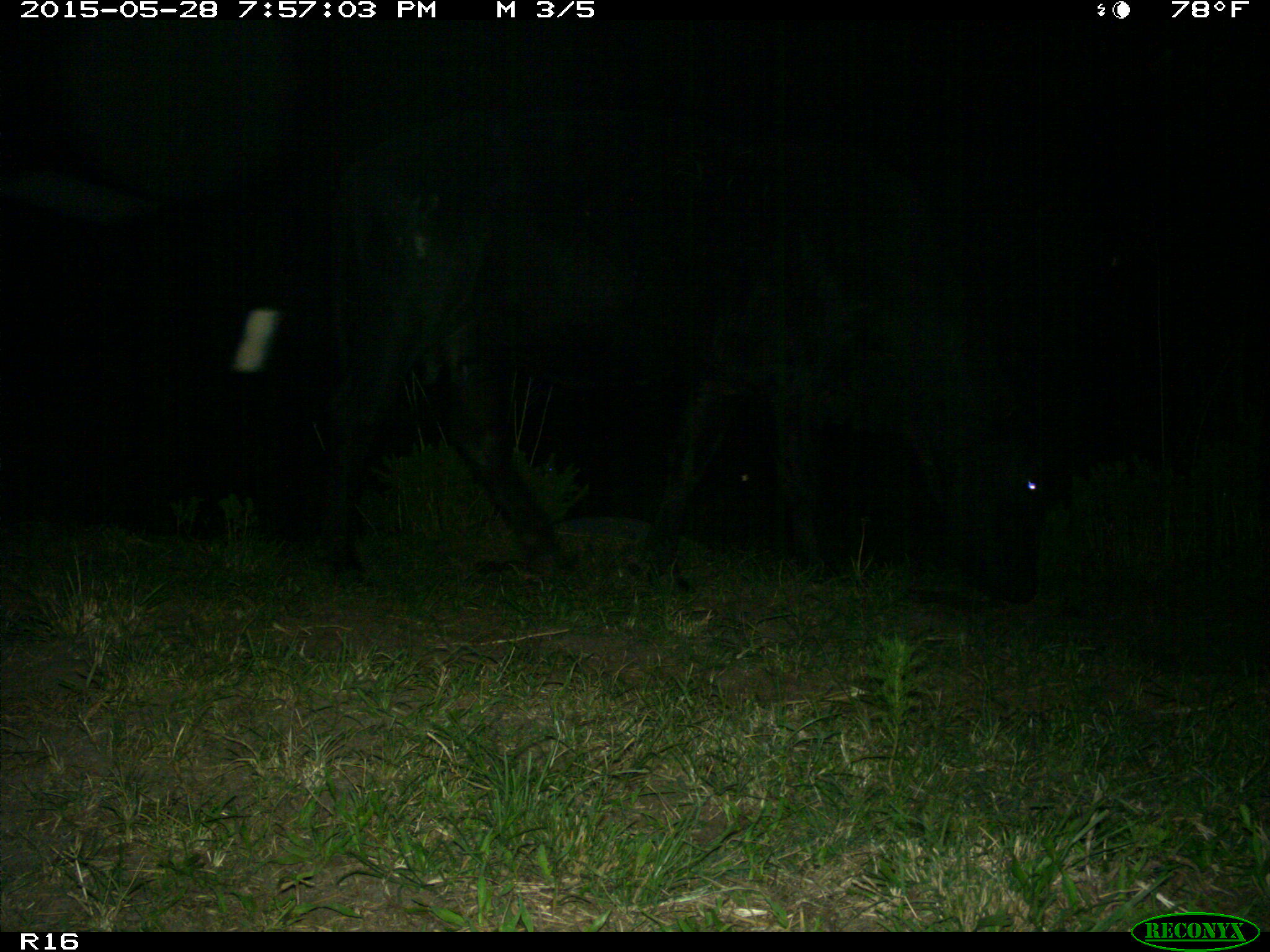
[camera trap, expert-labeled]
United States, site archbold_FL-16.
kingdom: Animalia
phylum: Chordata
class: Mammalia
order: Artiodactyla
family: Bovidae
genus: Bos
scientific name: Bos taurus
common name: domestic cow